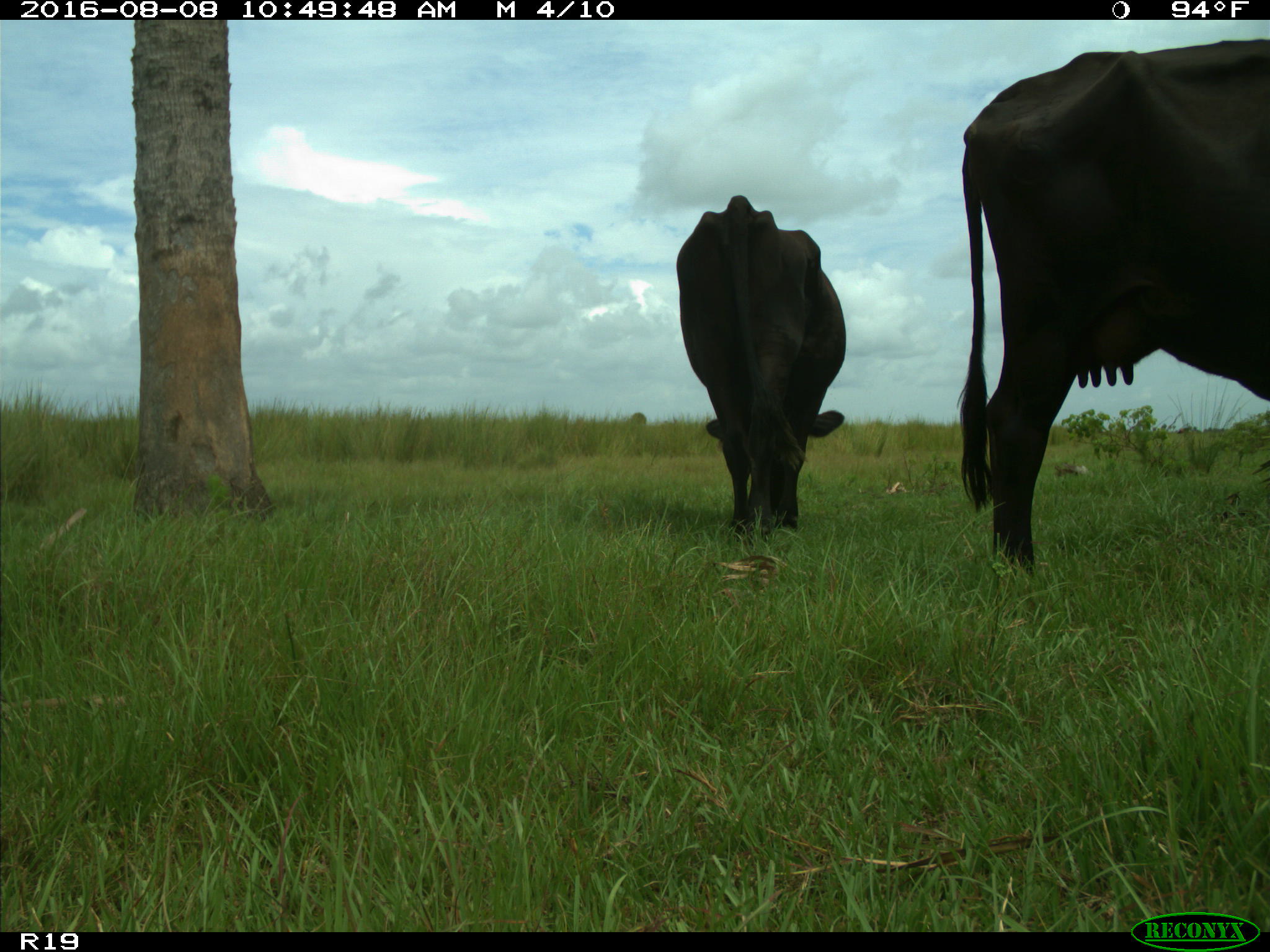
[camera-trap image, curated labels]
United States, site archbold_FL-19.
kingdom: Animalia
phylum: Chordata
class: Mammalia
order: Artiodactyla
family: Bovidae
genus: Bos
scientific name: Bos taurus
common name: domestic cow